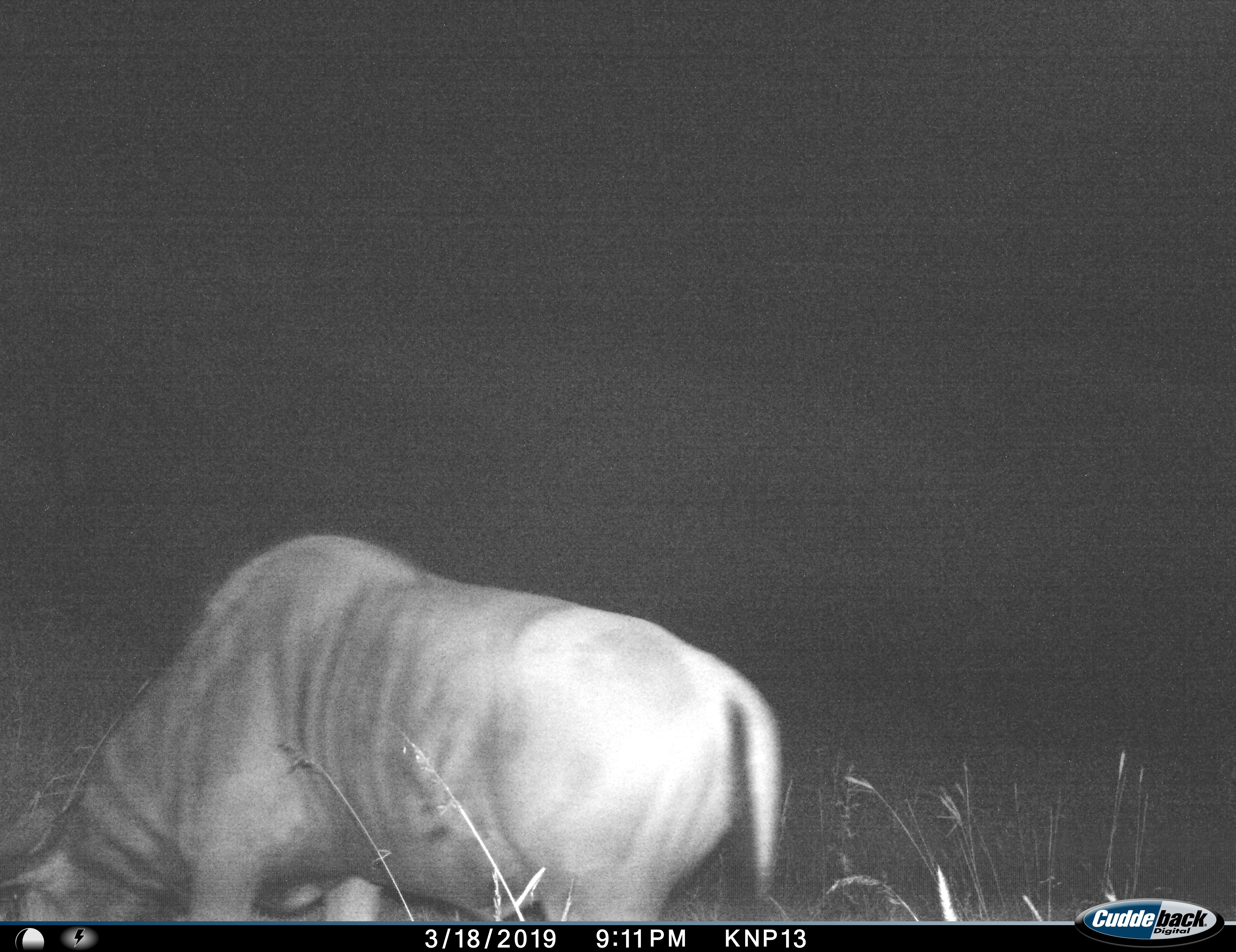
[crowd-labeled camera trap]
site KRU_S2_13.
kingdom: Animalia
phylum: Chordata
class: Mammalia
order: Artiodactyla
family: Bovidae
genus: Connochaetes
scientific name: Connochaetes taurinus taurinus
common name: blue wildebeest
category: wildebeestblue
Wildebeestblue (blue wildebeest) (Connochaetes taurinus taurinus), count 1. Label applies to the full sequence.